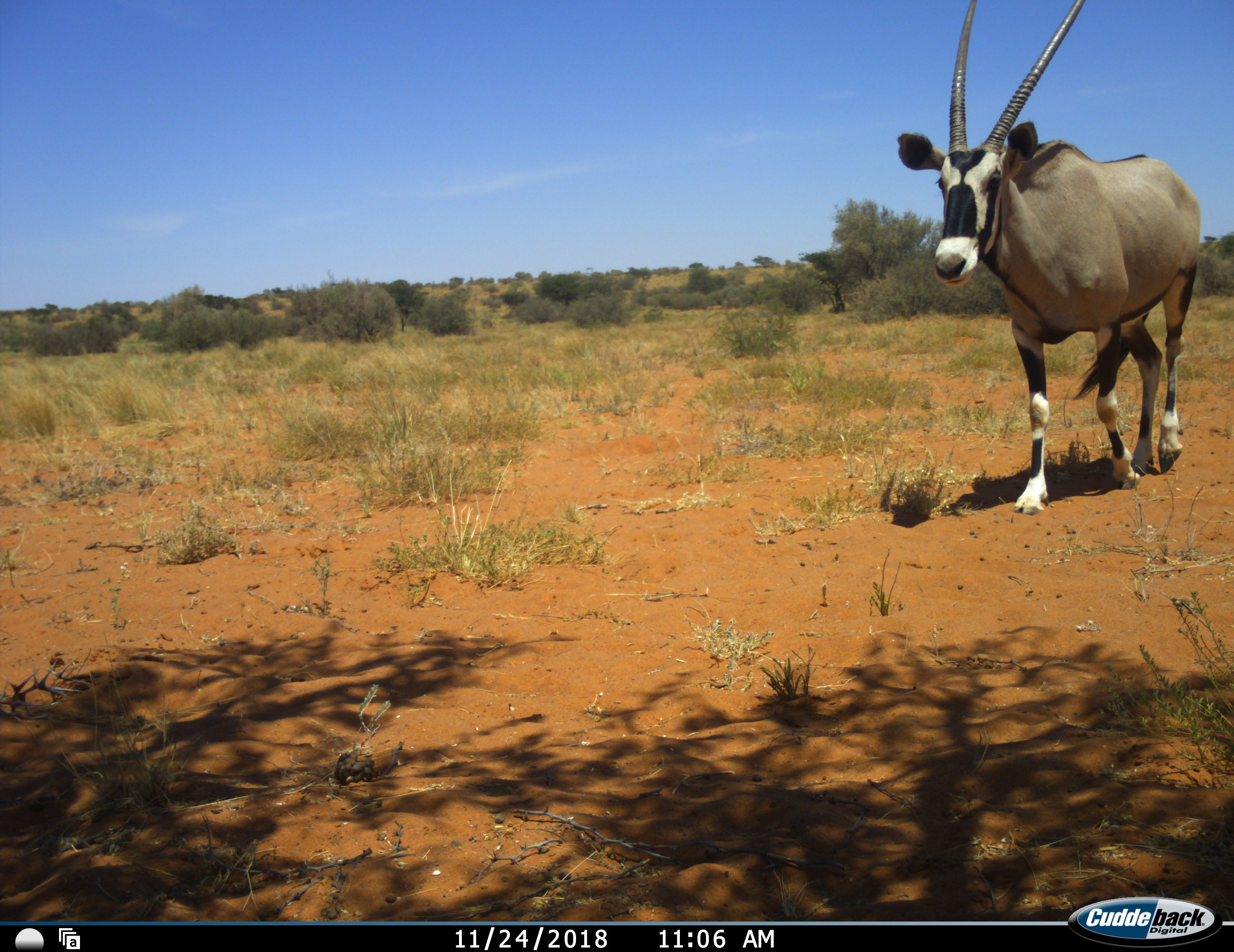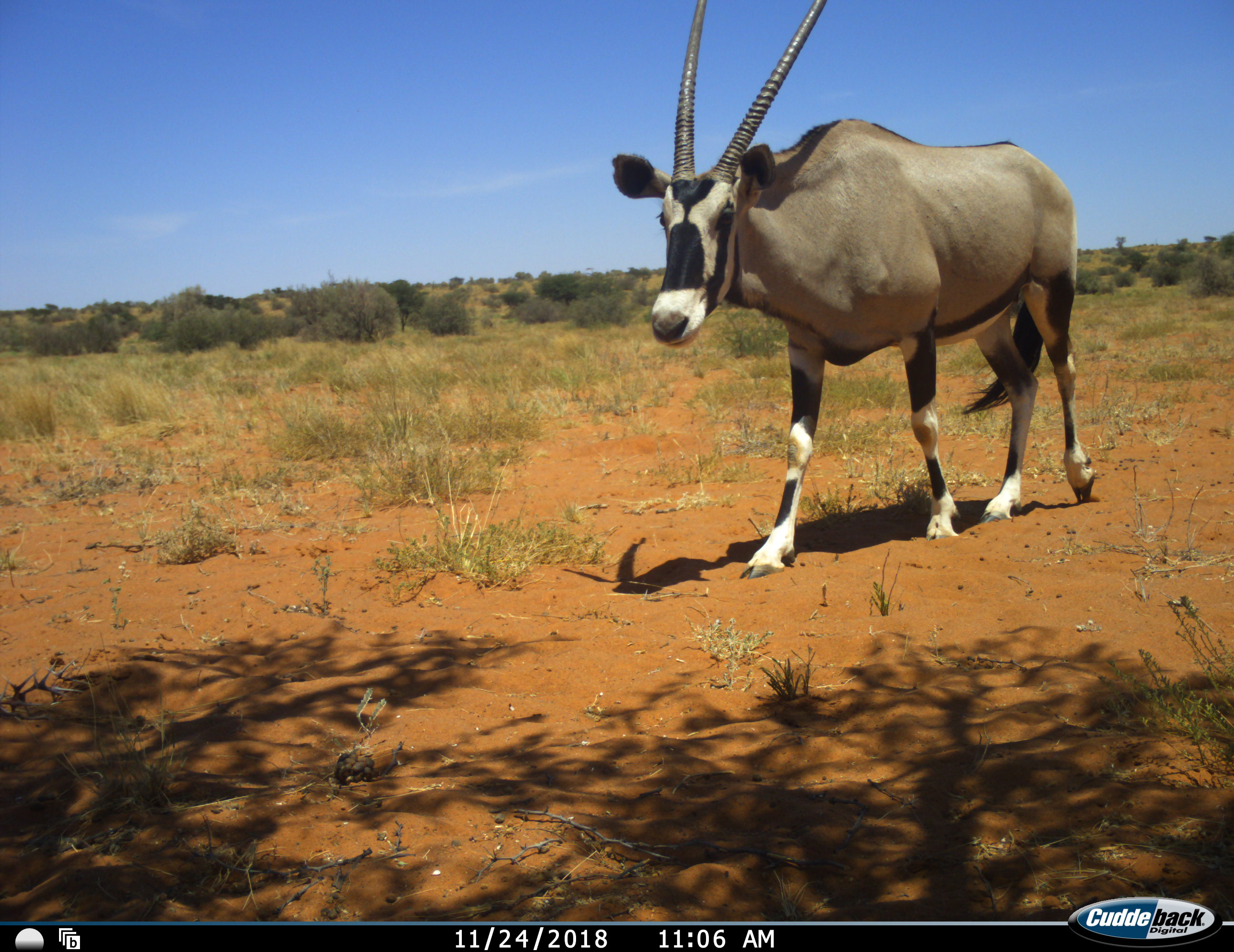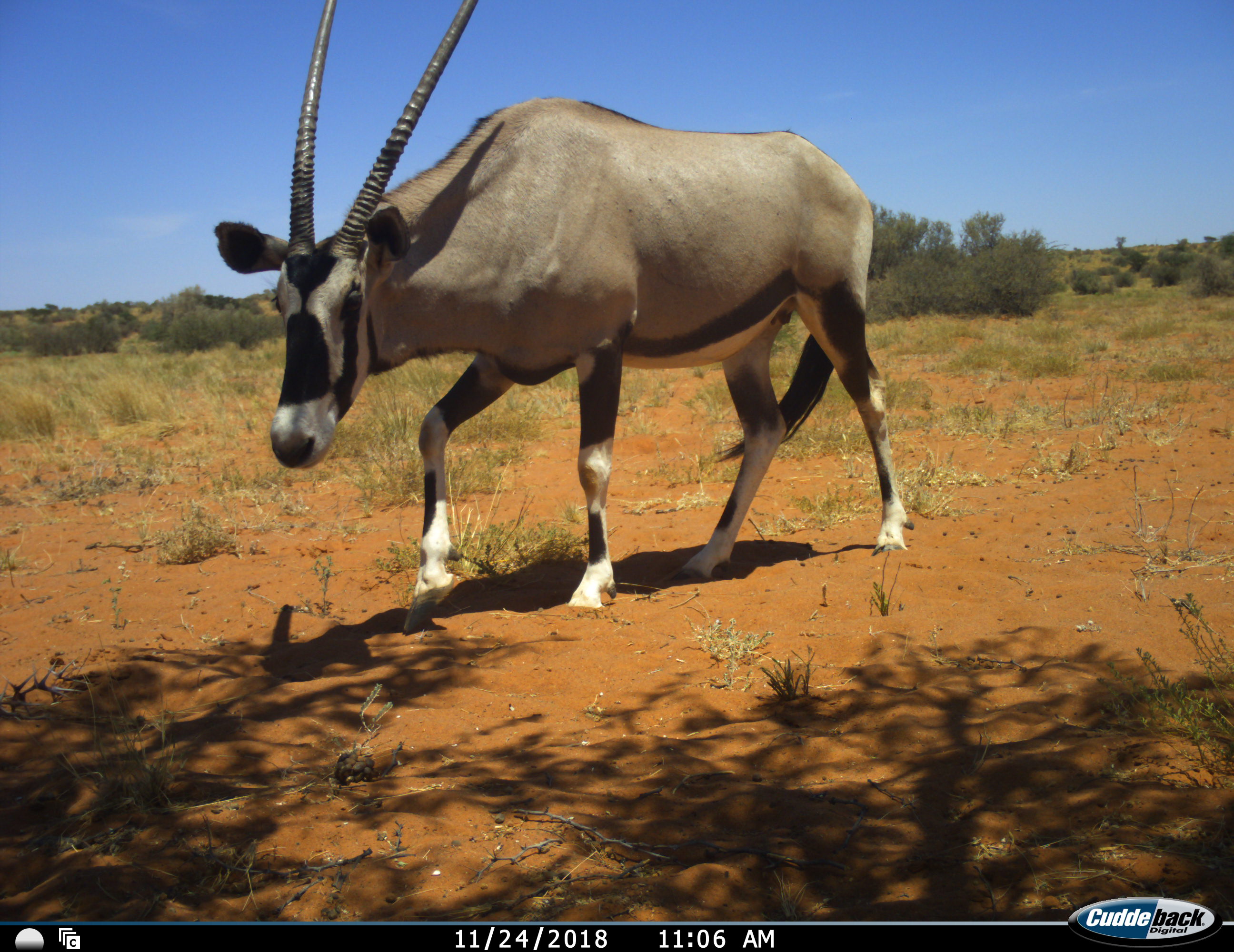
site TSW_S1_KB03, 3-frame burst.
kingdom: Animalia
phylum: Chordata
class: Mammalia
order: Artiodactyla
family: Bovidae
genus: Oryx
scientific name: Oryx gazella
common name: gemsbok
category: oryx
Oryx (gemsbok) (Oryx gazella), count 1. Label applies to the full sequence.